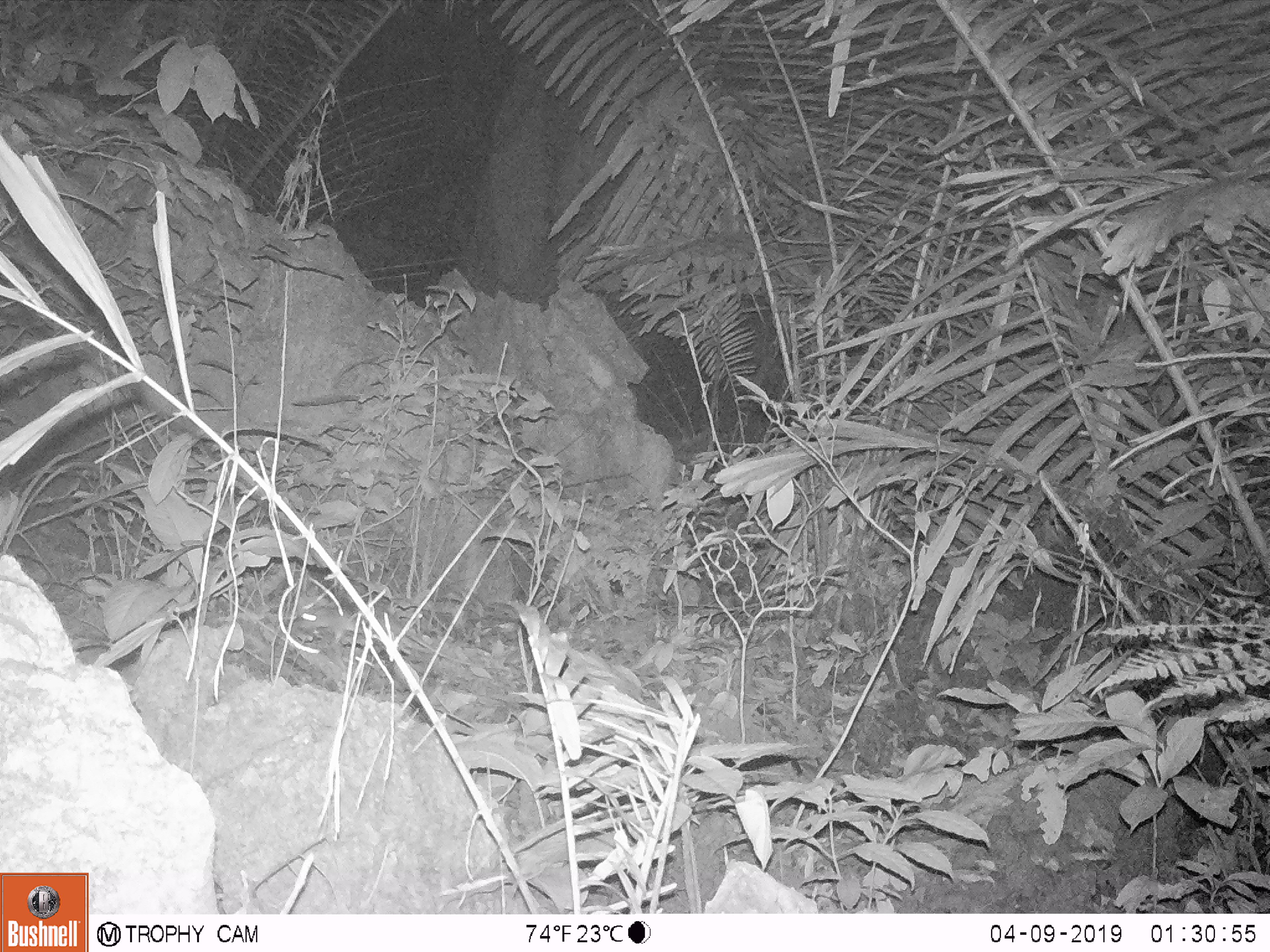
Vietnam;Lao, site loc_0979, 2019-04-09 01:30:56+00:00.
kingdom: Animalia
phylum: Chordata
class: Mammalia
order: Rodentia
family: Muridae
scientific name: Muridae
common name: old-world mice and rats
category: unidentified murid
Unidentified murid (old-world mice and rats) (Muridae). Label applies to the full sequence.